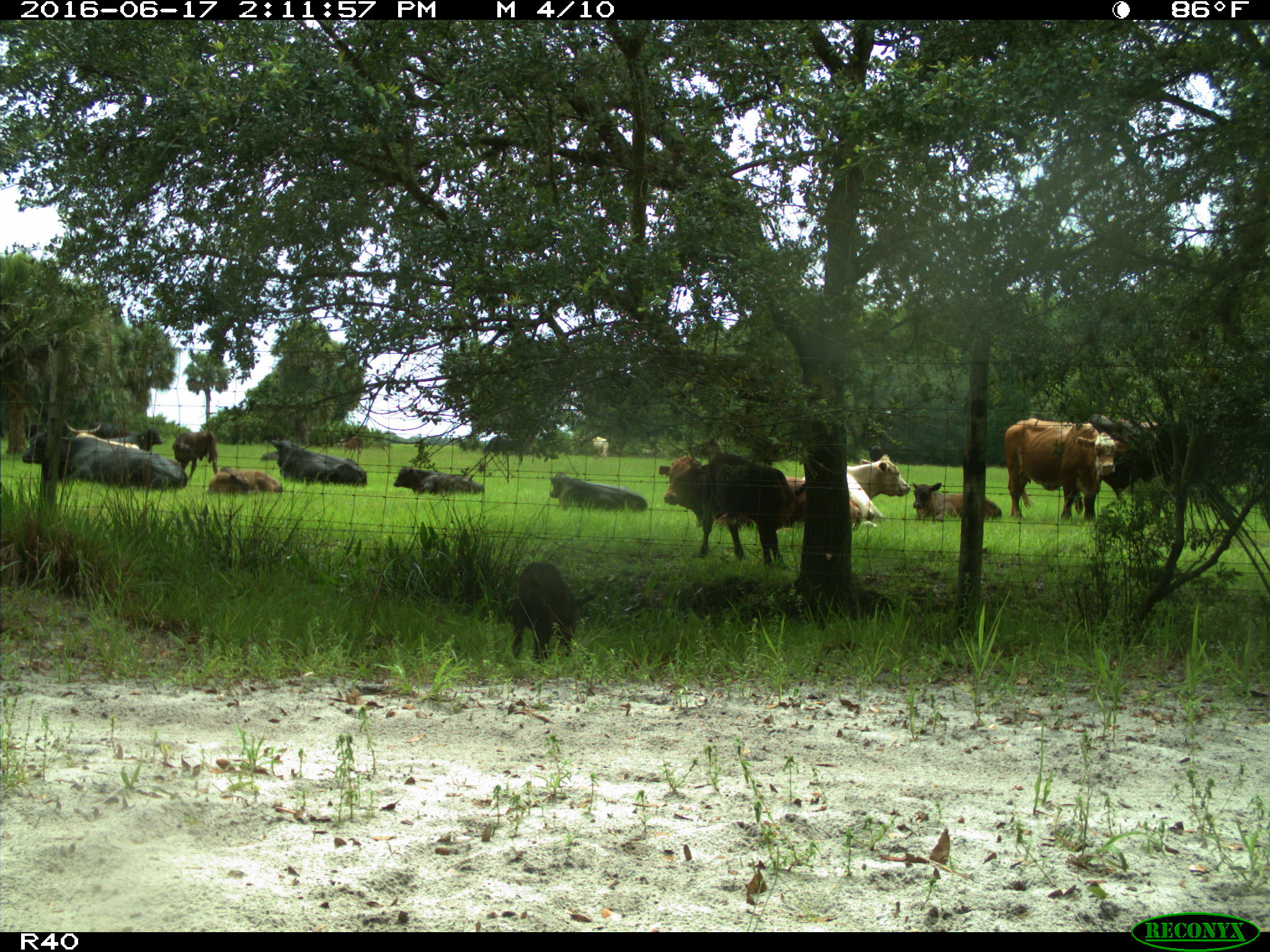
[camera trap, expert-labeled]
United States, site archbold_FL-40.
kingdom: Animalia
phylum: Chordata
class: Mammalia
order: Artiodactyla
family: Suidae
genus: Sus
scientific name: Sus scrofa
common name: wild boar